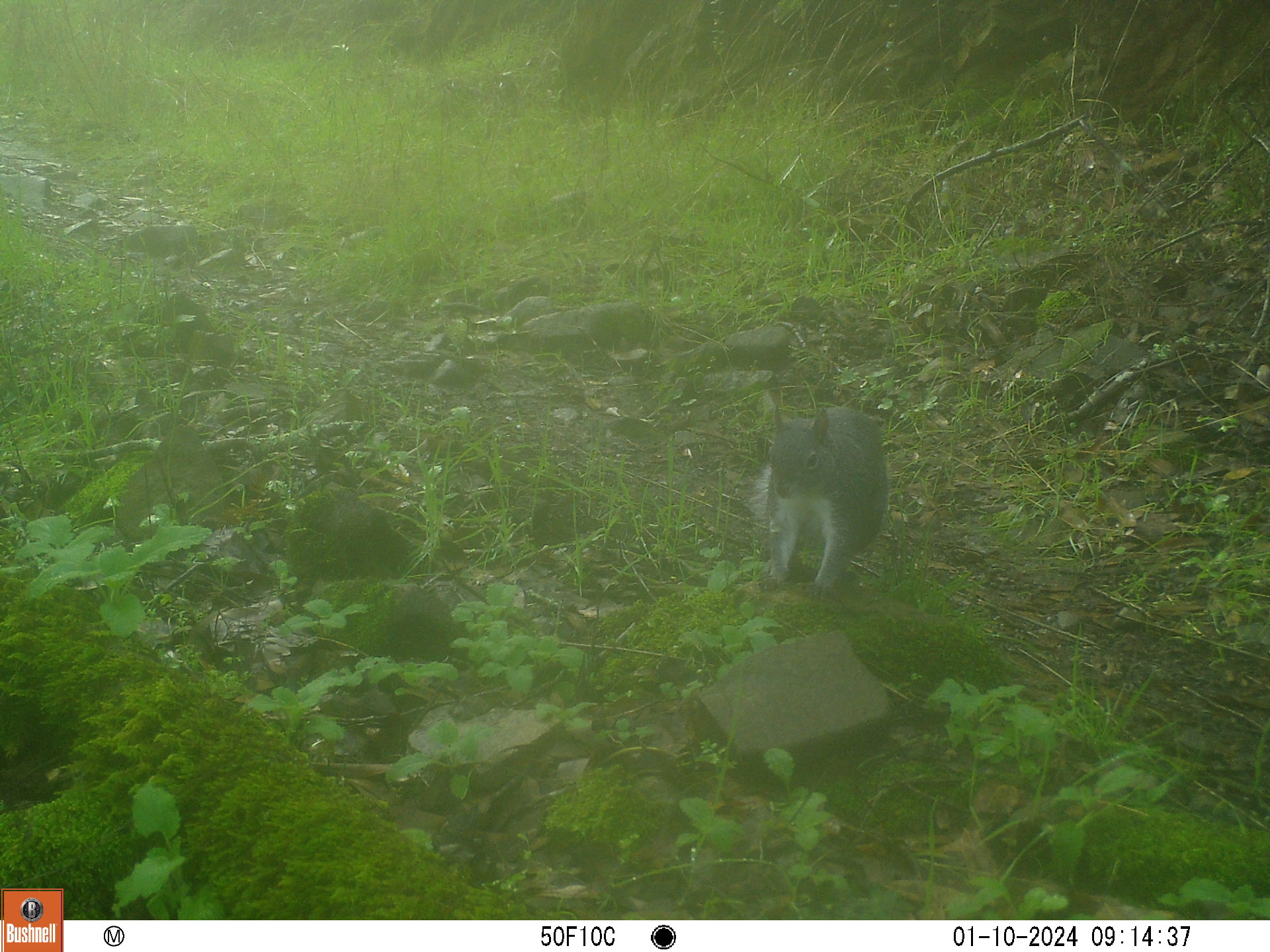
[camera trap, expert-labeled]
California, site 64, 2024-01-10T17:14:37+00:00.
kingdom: Animalia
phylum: Chordata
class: Mammalia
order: Rodentia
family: Sciuridae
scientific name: Sciuridae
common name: squirrel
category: unknown squirrel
Unknown squirrel (squirrel) (Sciuridae).